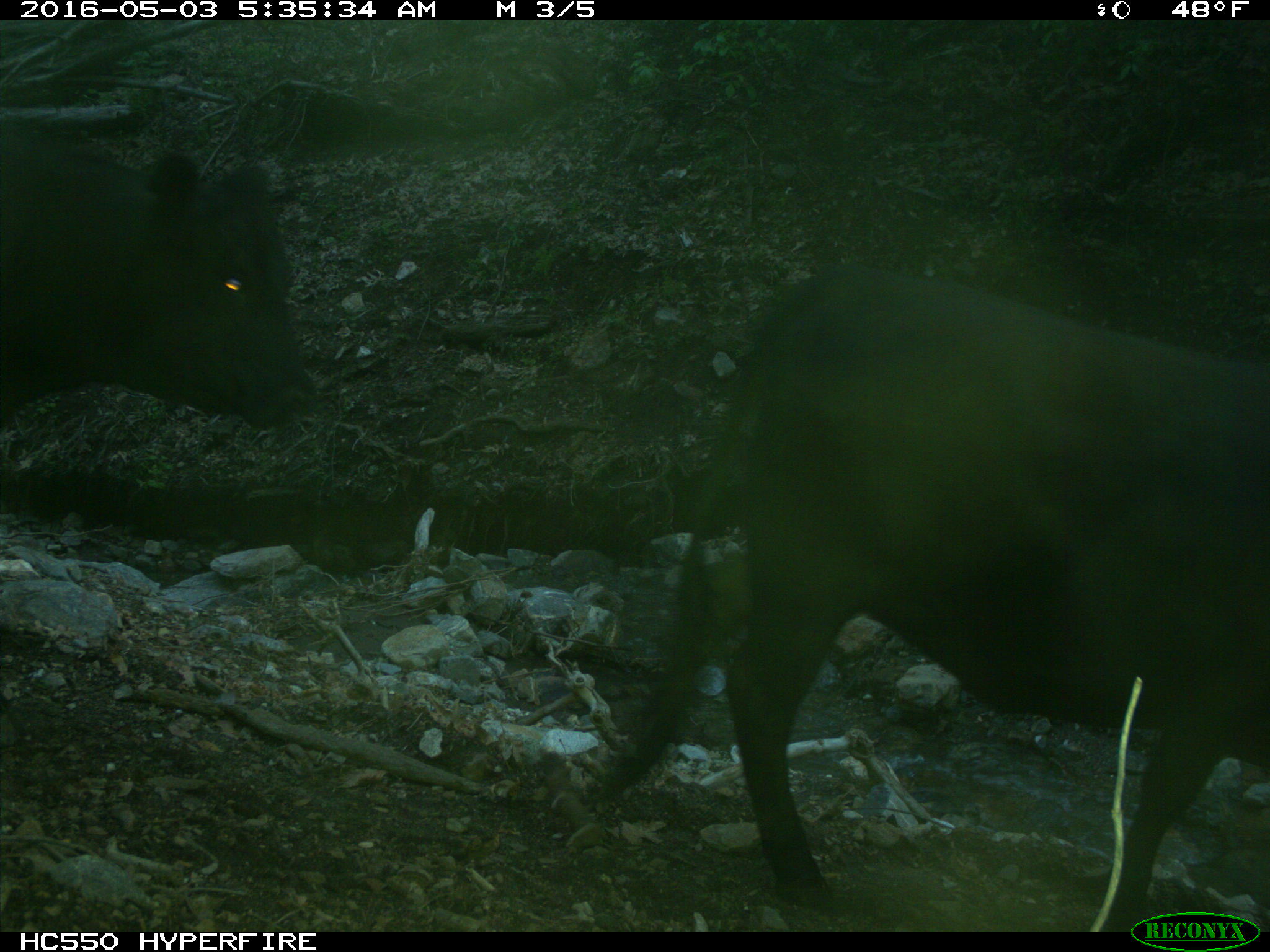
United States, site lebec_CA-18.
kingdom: Animalia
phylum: Chordata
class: Mammalia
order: Artiodactyla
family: Bovidae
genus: Bos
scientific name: Bos taurus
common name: domestic cow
Bos taurus (domestic cow).